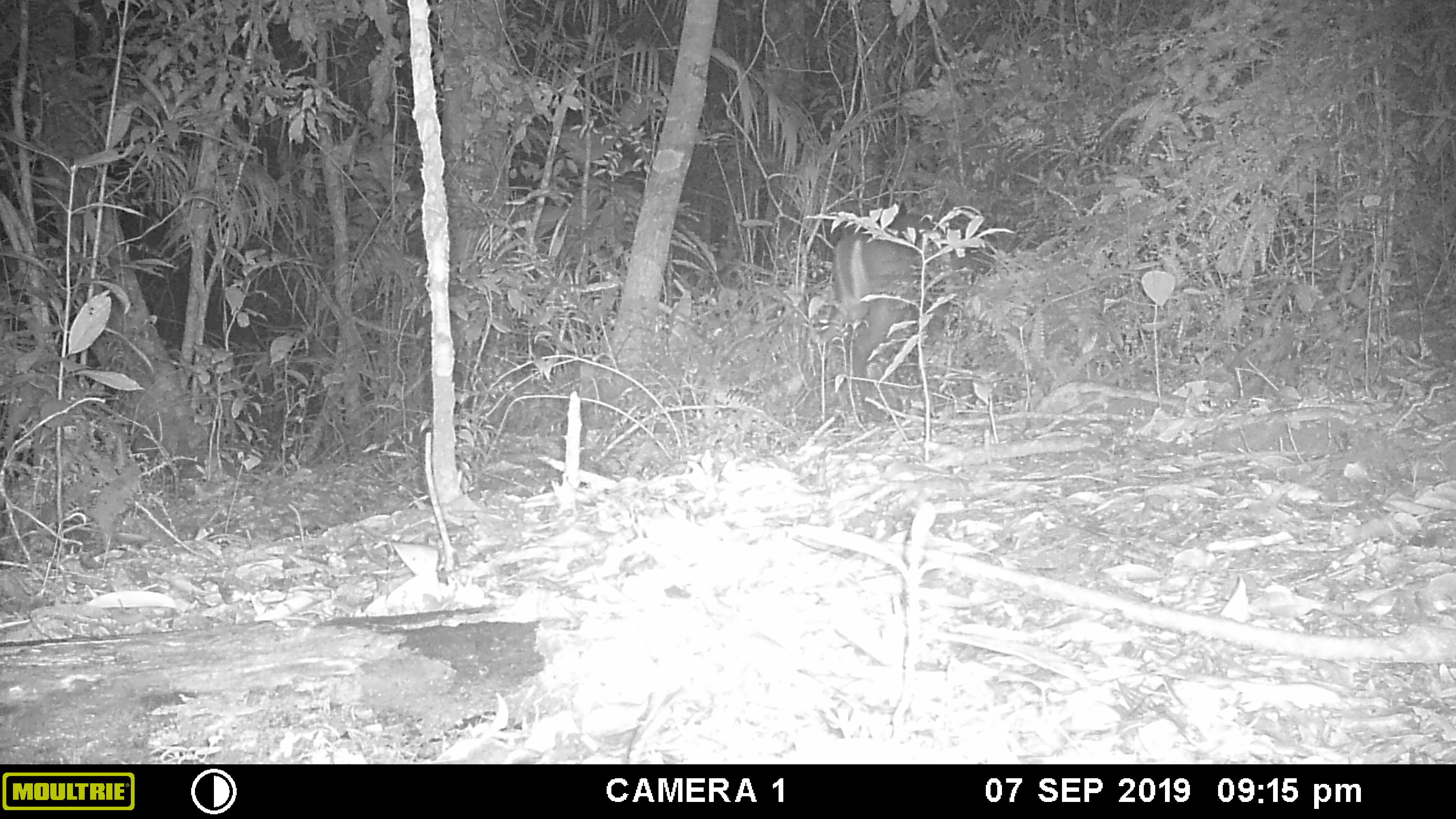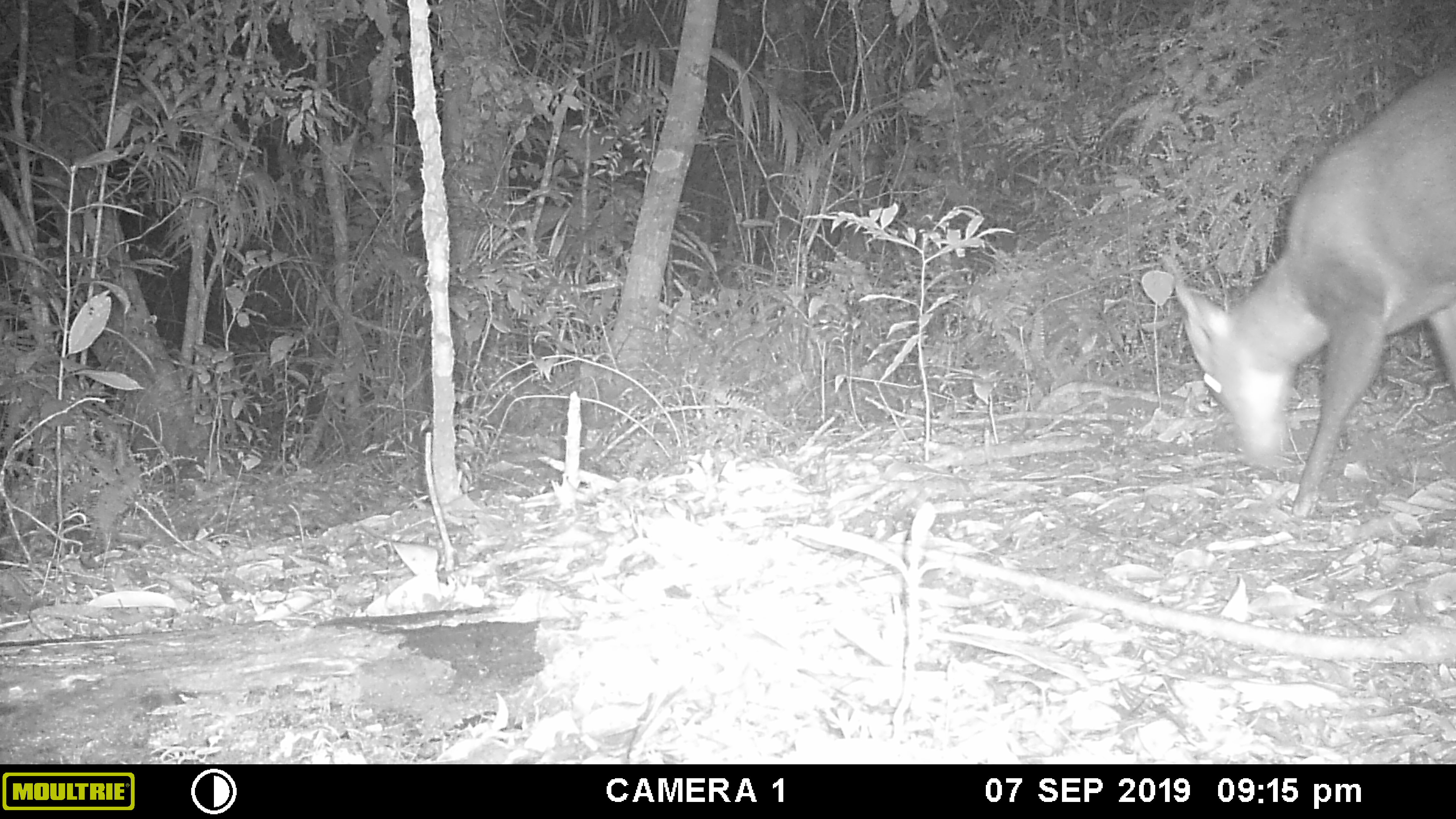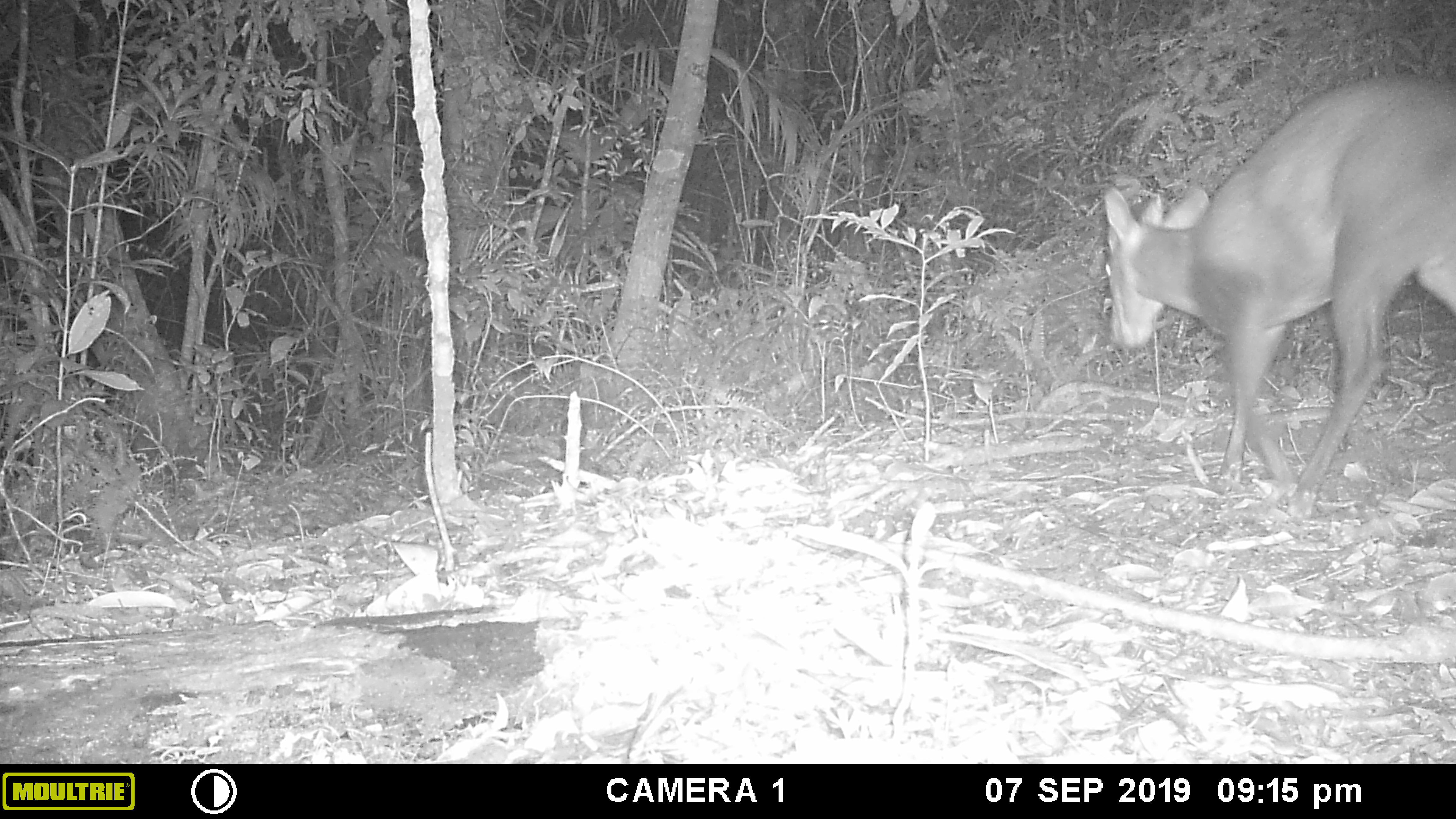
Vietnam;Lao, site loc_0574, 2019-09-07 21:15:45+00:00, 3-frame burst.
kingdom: Animalia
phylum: Chordata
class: Mammalia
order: Artiodactyla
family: Cervidae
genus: Muntiacus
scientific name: Muntiacus rooseveltorum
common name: roosevelt's muntjac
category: roosevelts muntjac group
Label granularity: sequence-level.